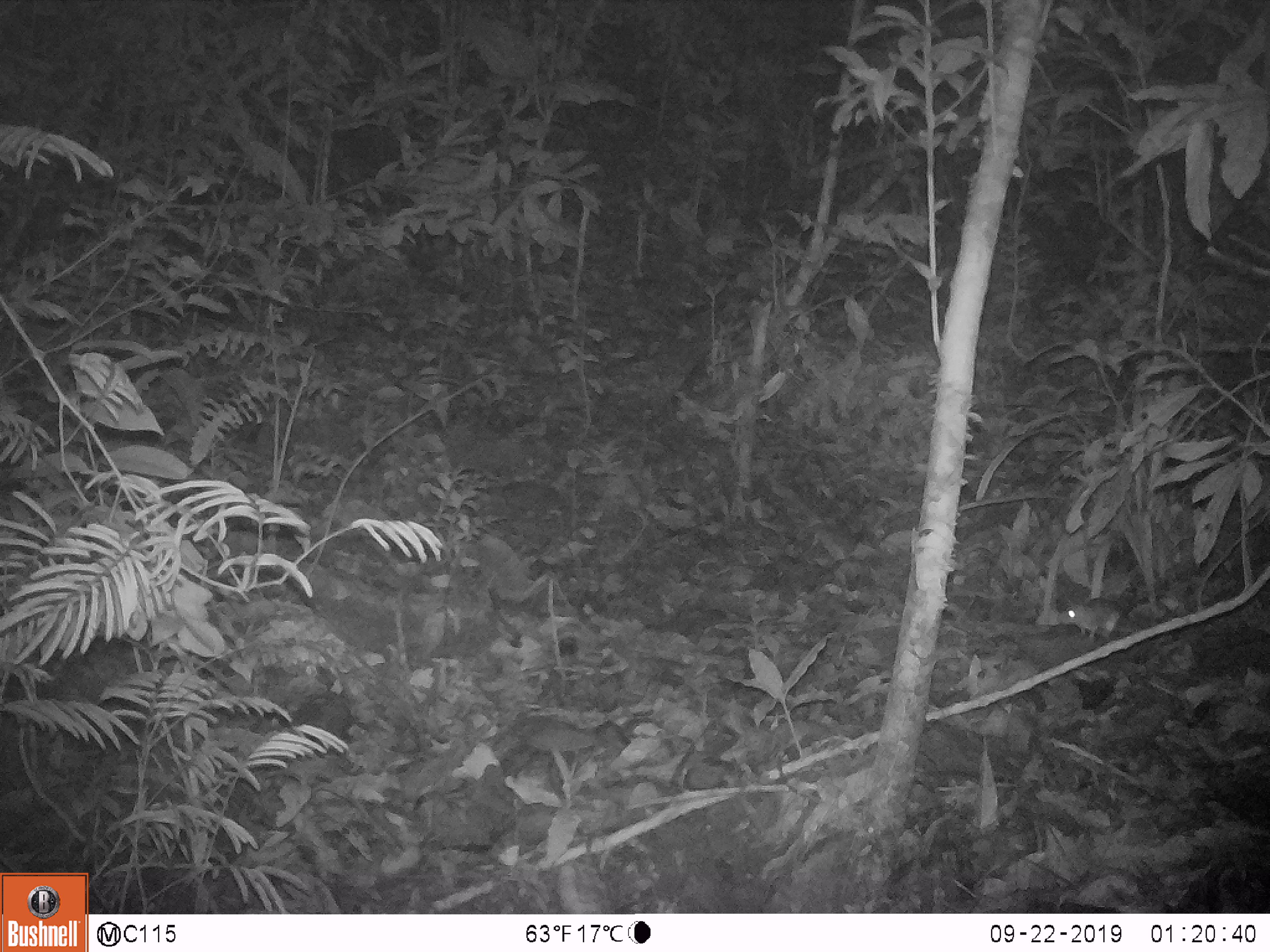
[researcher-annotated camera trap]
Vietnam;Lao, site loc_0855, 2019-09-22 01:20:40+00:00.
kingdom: Animalia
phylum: Chordata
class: Mammalia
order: Rodentia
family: Muridae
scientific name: Muridae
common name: old-world mice and rats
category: unidentified murid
Unidentified murid (old-world mice and rats) (Muridae). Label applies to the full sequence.